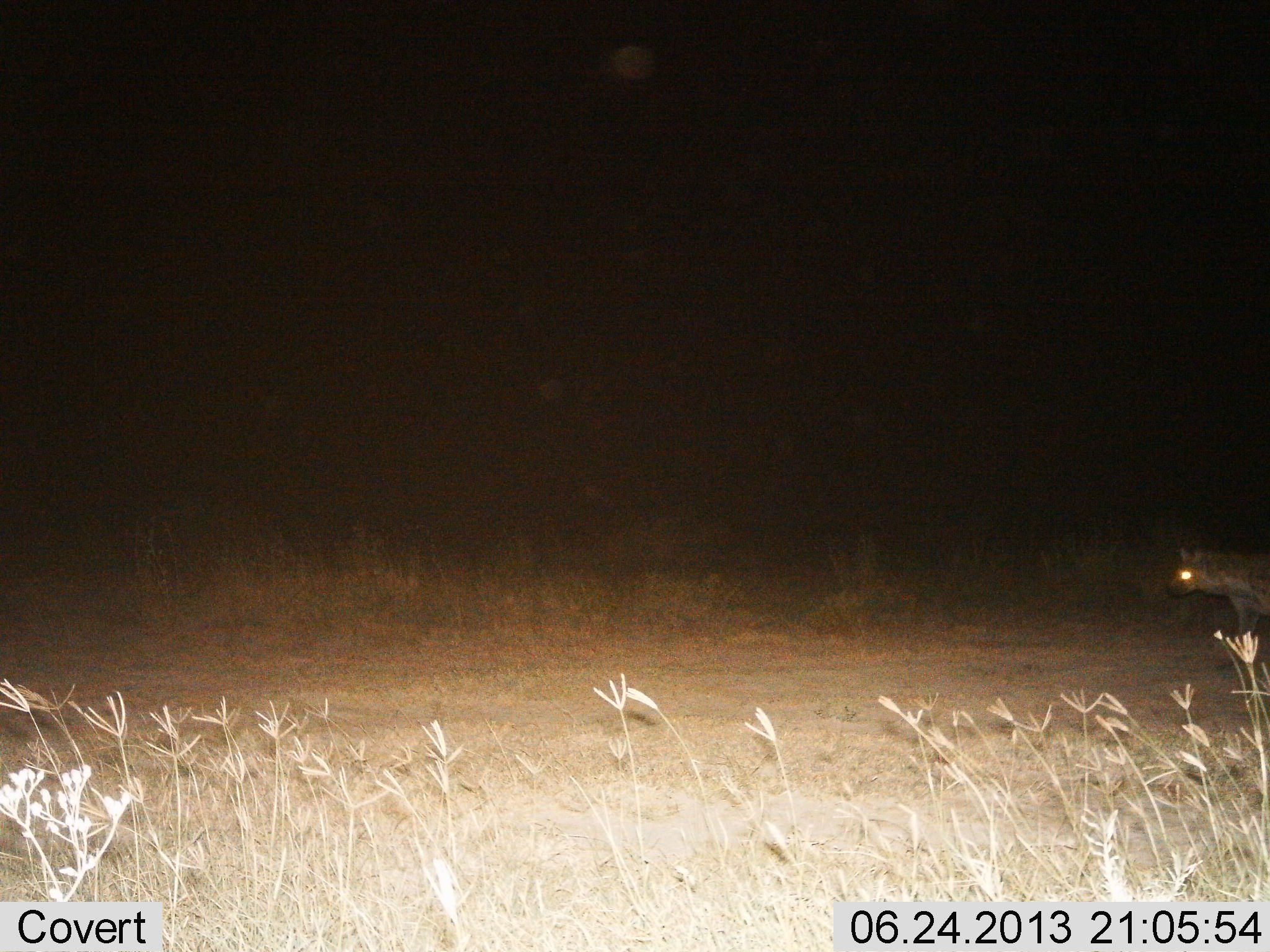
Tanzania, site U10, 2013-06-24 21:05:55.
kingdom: Animalia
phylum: Chordata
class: Mammalia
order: Carnivora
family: Hyaenidae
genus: Crocuta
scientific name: Crocuta crocuta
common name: spotted hyena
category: hyenaspotted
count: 1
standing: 29%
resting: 0%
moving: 76%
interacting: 0%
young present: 0%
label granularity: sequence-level